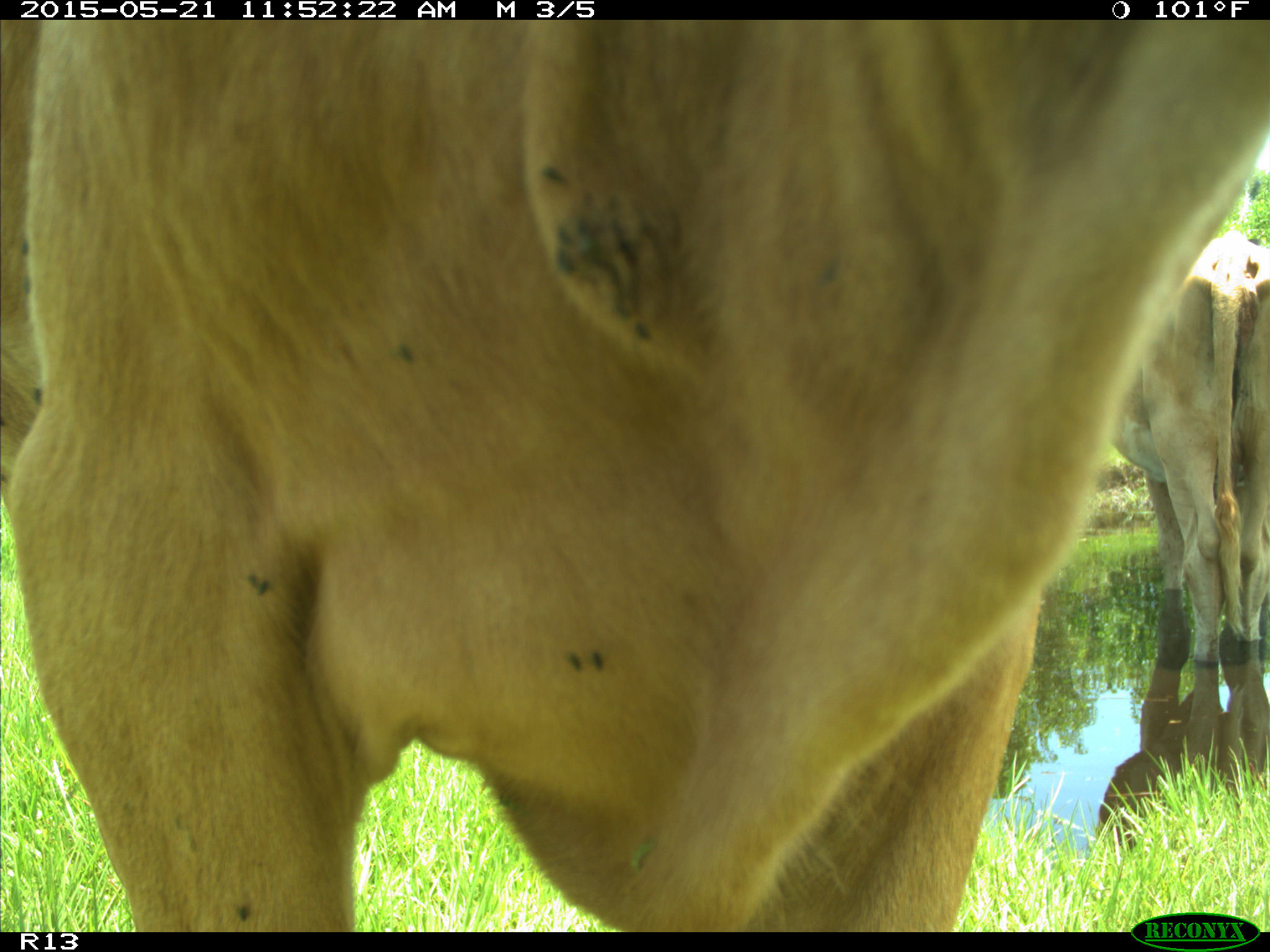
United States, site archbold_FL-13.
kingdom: Animalia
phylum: Chordata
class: Mammalia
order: Artiodactyla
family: Bovidae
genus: Bos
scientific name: Bos taurus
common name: domestic cow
Bos taurus (domestic cow).